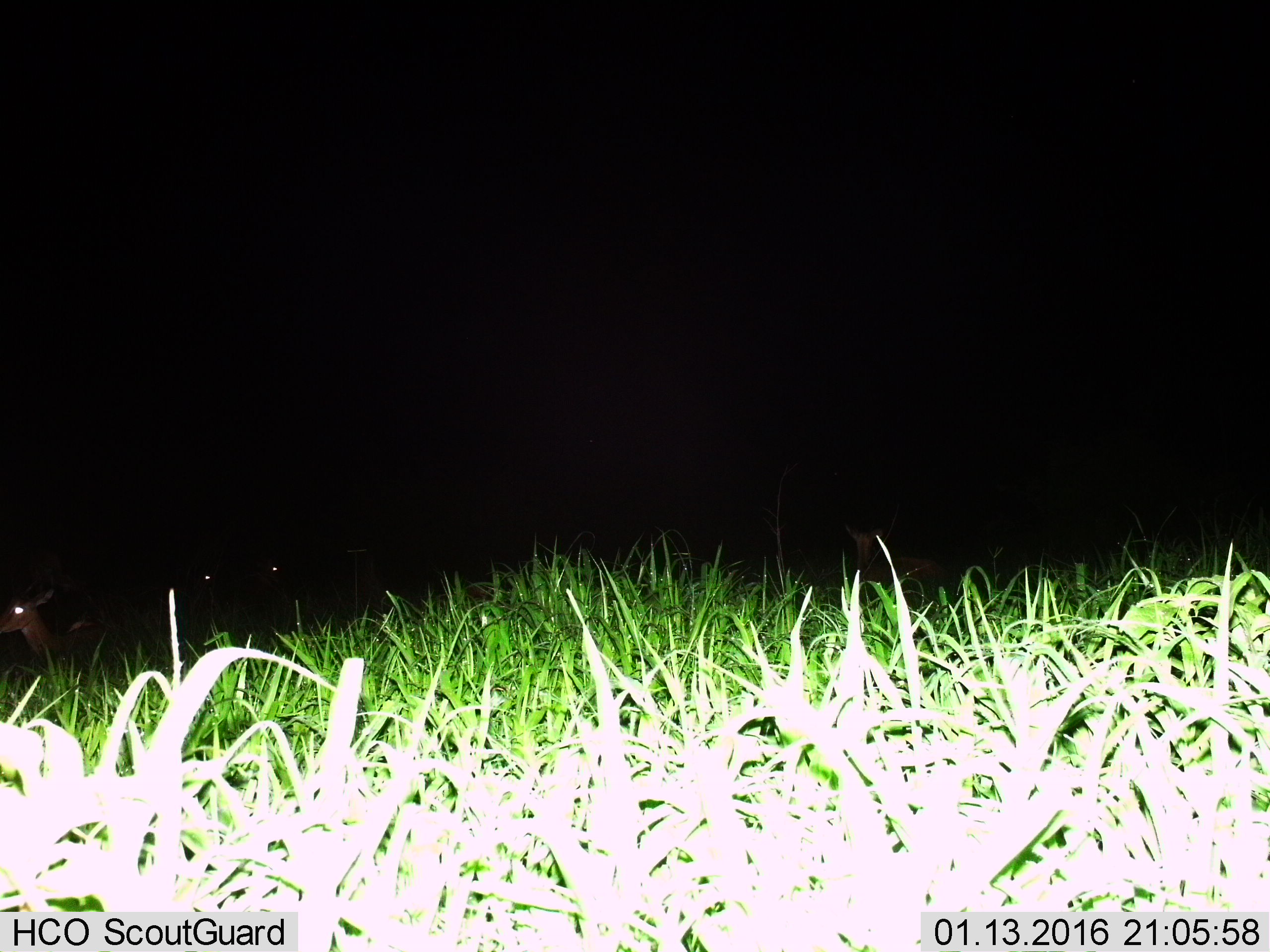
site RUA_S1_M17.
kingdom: Animalia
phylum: Chordata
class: Mammalia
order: Artiodactyla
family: Bovidae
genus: Aepyceros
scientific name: Aepyceros melampus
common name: impala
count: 3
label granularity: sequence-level